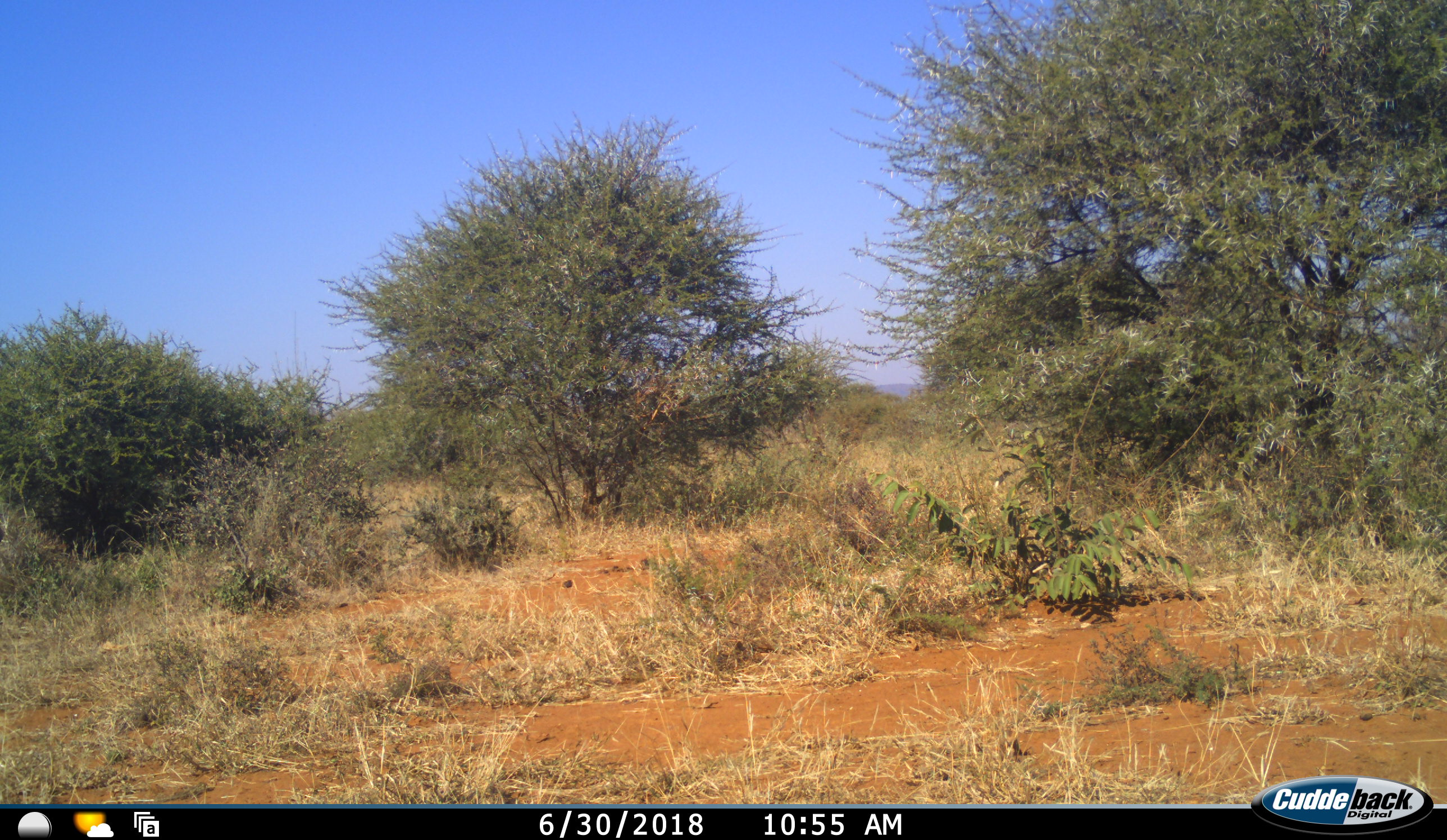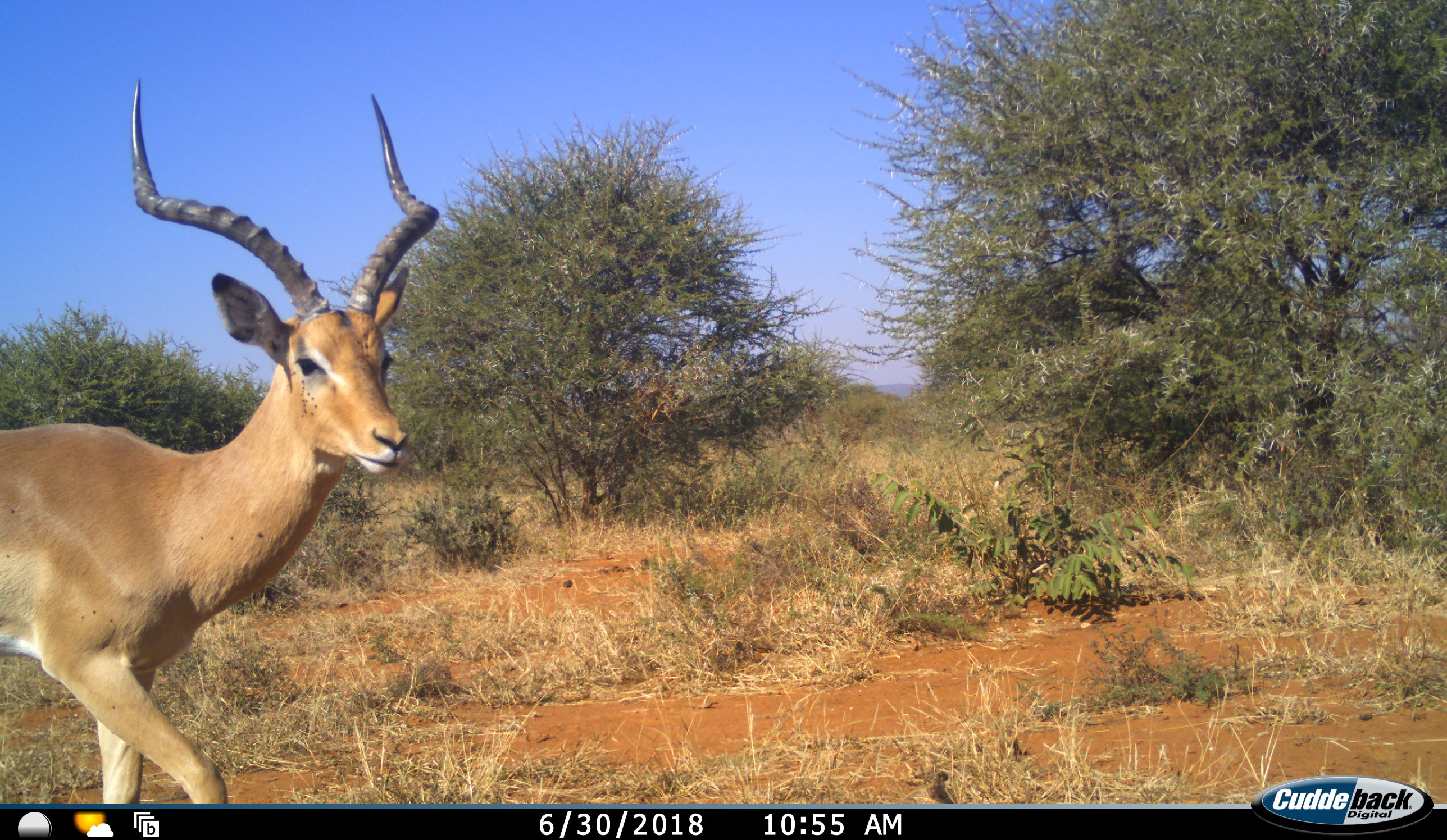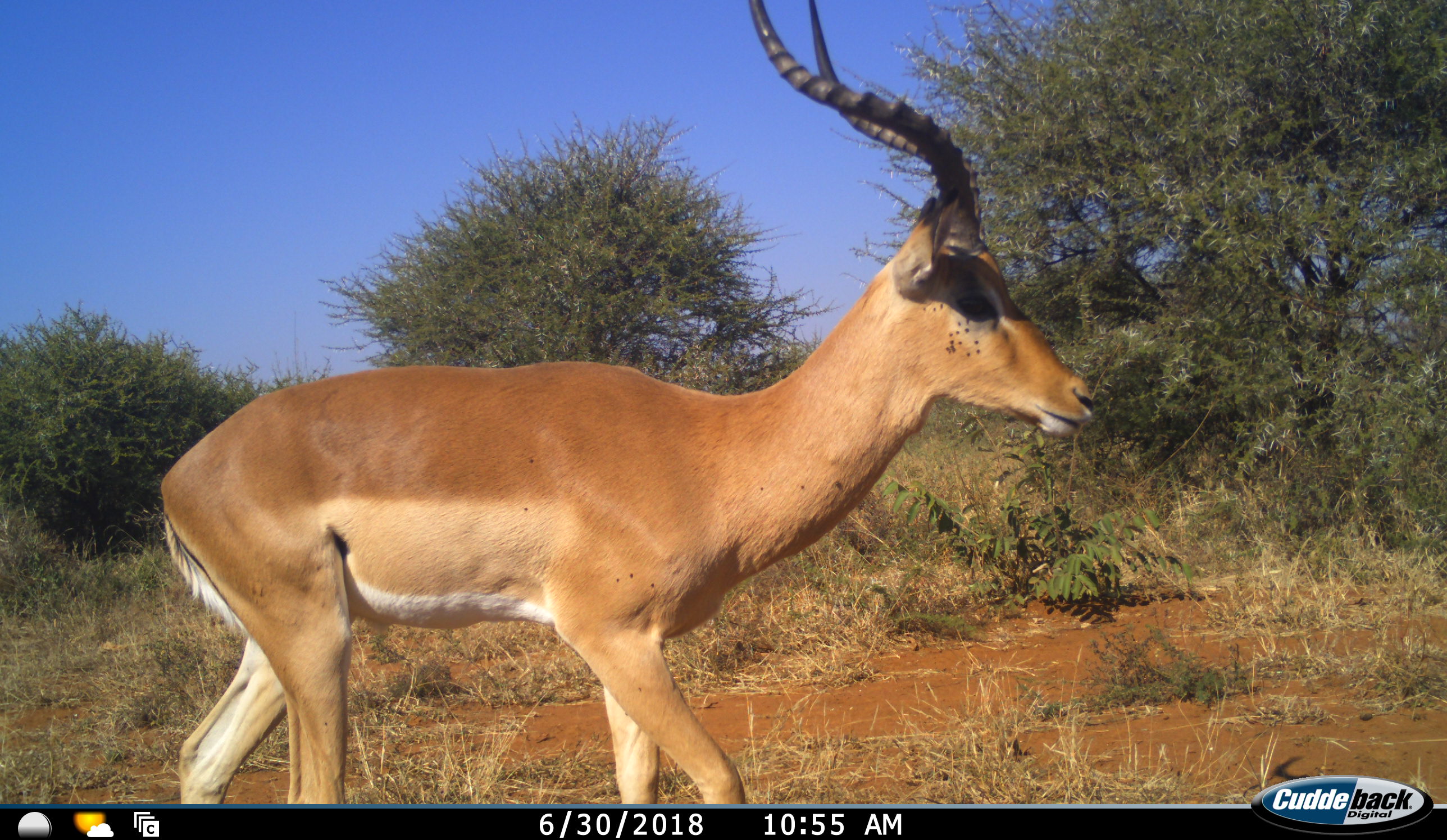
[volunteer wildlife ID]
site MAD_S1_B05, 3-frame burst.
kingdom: Animalia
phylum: Chordata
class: Mammalia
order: Artiodactyla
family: Bovidae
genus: Aepyceros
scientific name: Aepyceros melampus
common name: impala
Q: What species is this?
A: Impala (Aepyceros melampus).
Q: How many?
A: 1.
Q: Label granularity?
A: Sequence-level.